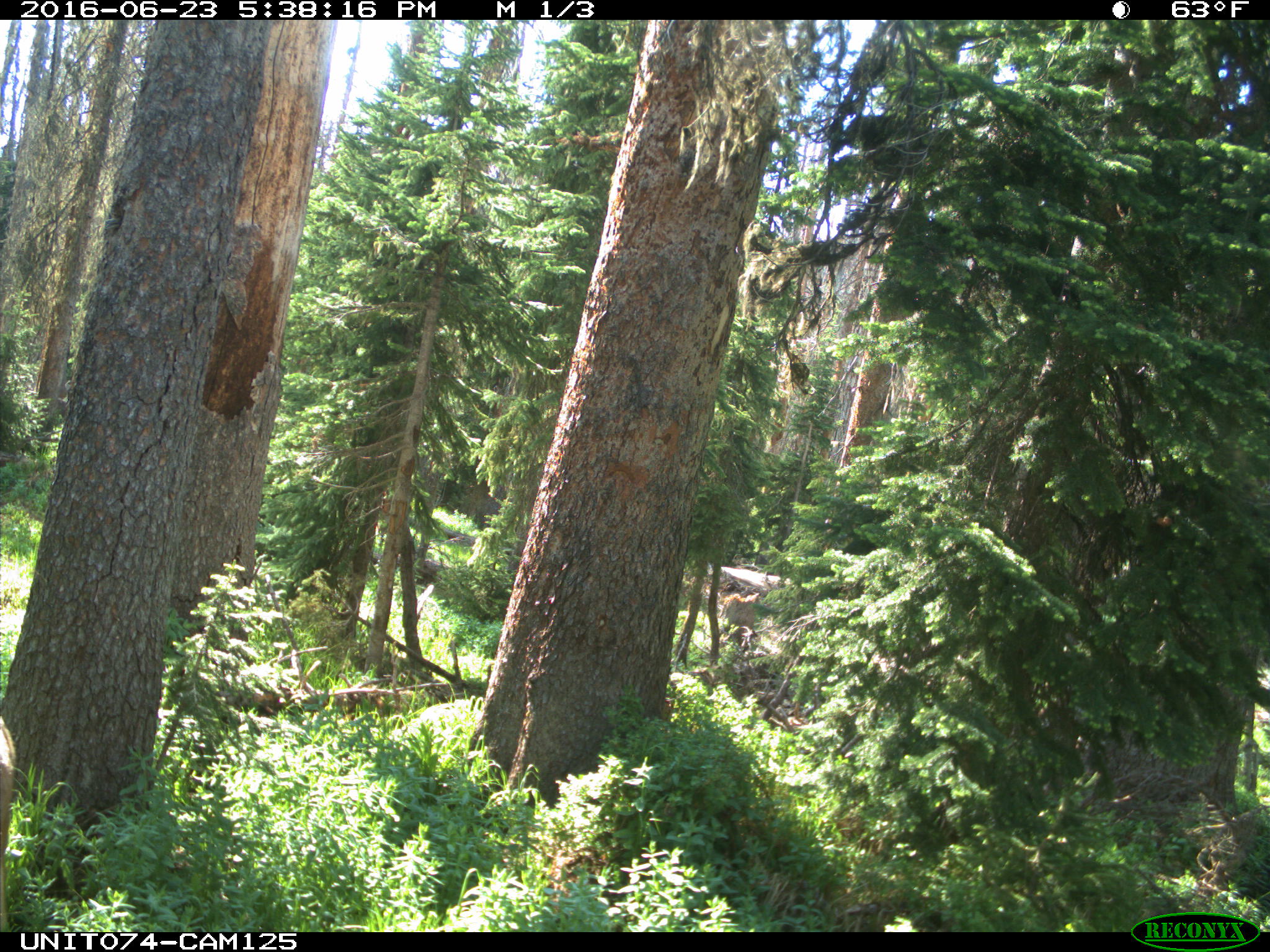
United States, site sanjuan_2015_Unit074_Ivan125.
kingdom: Animalia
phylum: Chordata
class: Mammalia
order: Artiodactyla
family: Cervidae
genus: Odocoileus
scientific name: Odocoileus hemionus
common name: mule deer